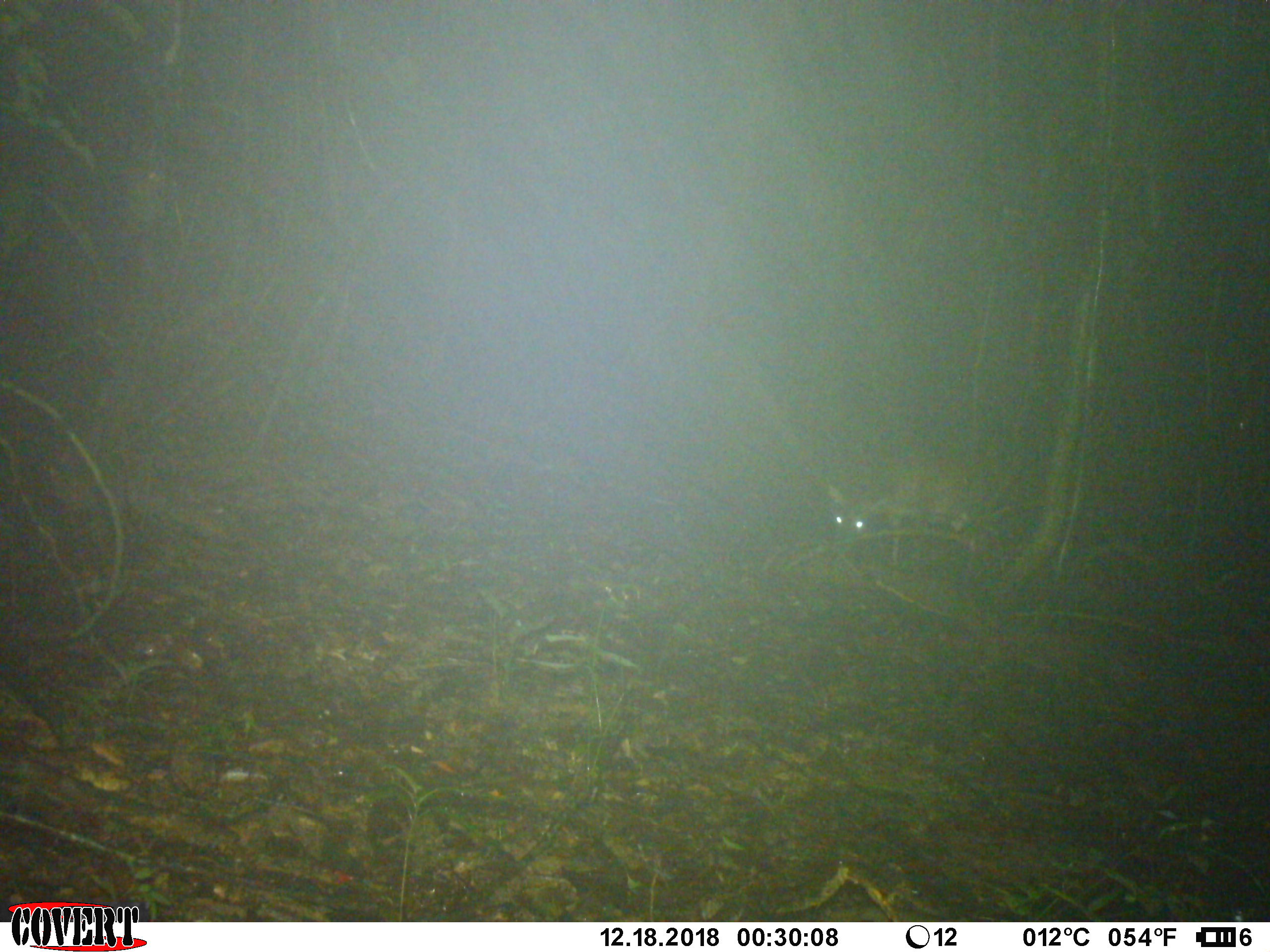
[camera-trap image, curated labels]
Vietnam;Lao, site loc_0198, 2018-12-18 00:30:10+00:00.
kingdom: Animalia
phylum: Chordata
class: Mammalia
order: Artiodactyla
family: Cervidae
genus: Muntiacus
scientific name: Muntiacus vuquangensis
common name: large-antlered muntjac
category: large antlered muntjac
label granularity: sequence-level